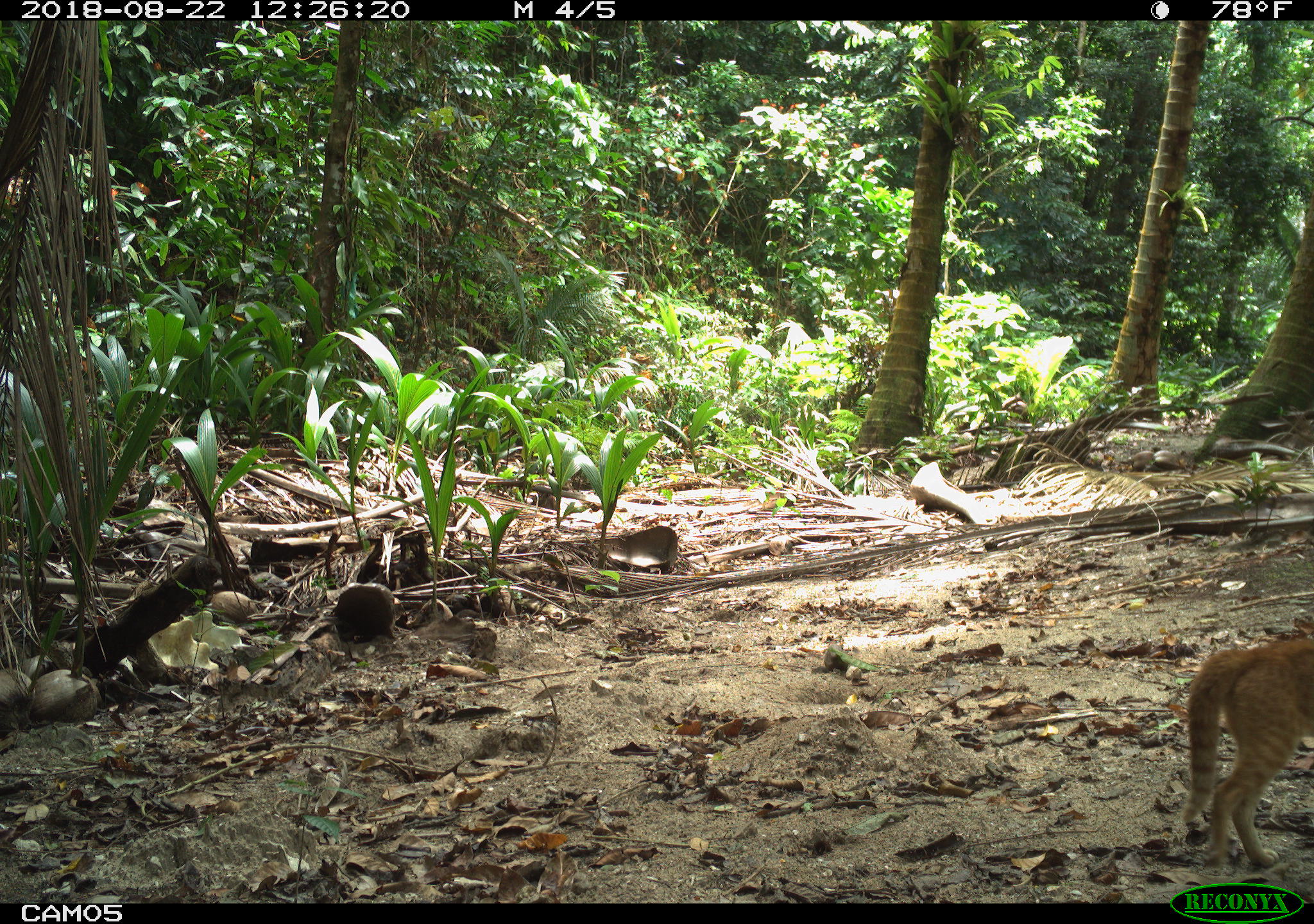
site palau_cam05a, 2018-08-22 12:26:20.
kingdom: Animalia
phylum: Chordata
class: Mammalia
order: Carnivora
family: Felidae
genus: Felis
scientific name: Felis catus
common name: cat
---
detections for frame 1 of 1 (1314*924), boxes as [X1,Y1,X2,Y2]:
cat: [1165,629,1314,873]